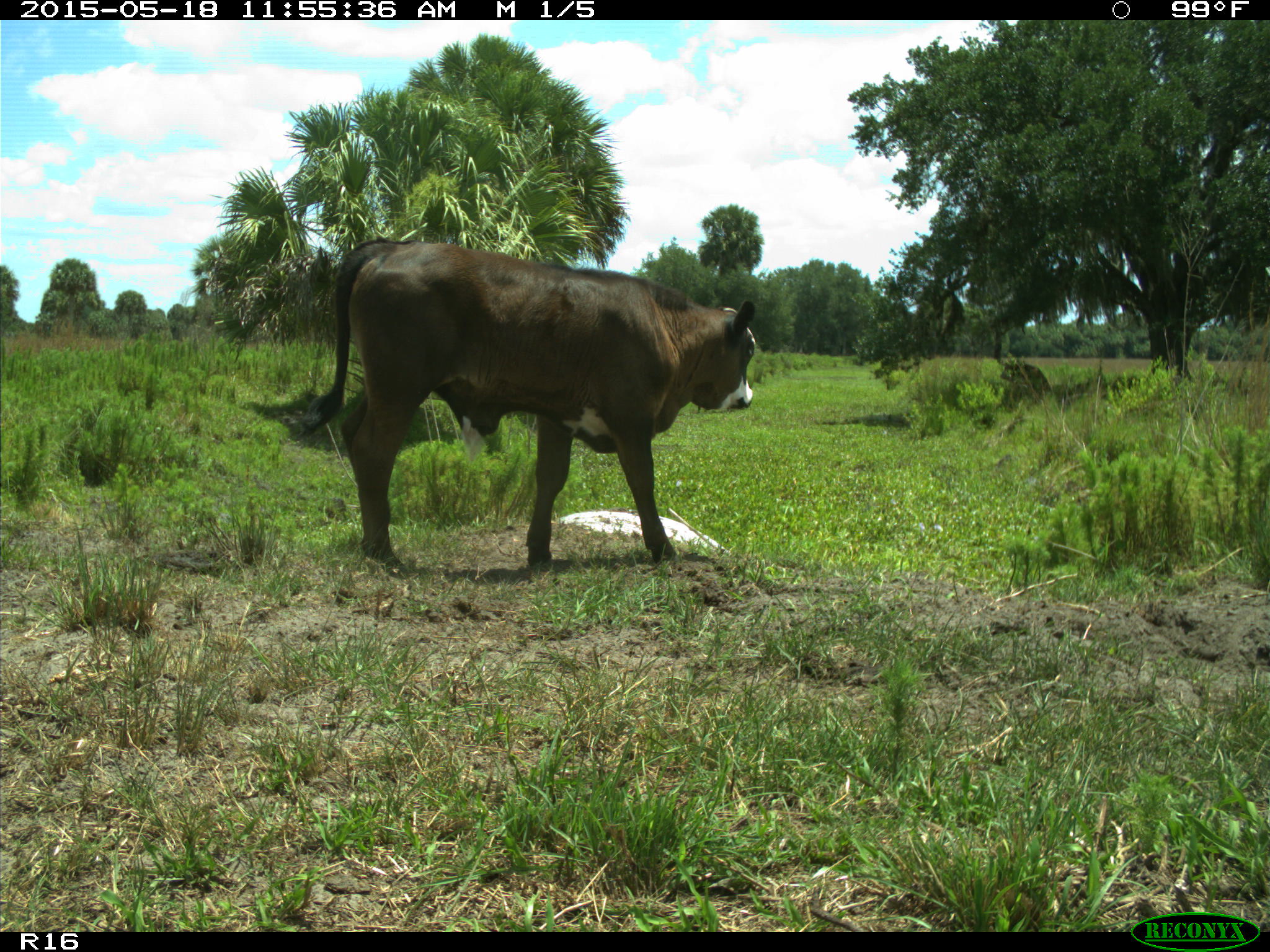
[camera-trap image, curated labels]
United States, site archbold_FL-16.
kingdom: Animalia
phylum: Chordata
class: Mammalia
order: Artiodactyla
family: Bovidae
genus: Bos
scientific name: Bos taurus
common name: domestic cow